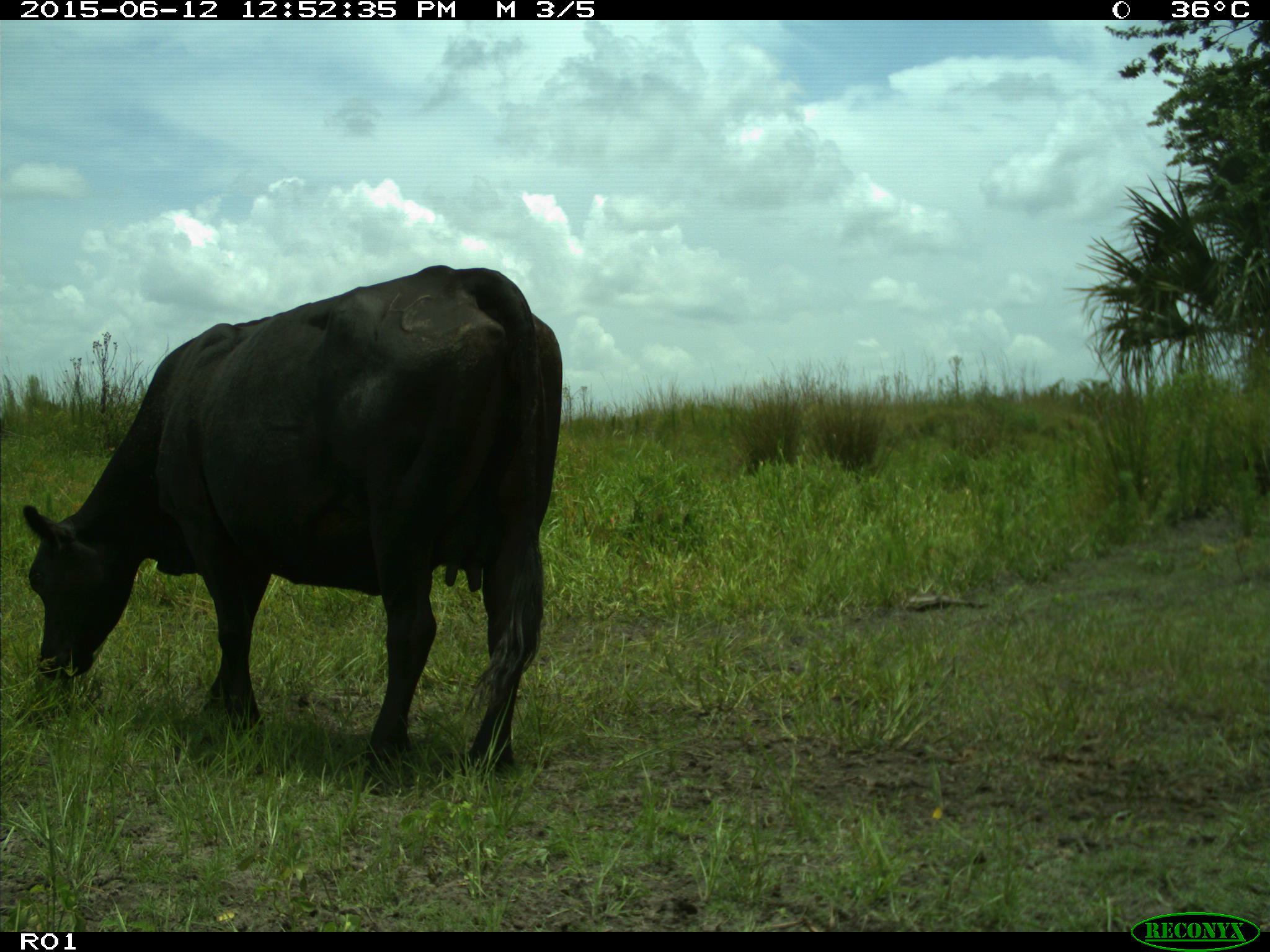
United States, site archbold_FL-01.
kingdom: Animalia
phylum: Chordata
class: Mammalia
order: Artiodactyla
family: Bovidae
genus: Bos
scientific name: Bos taurus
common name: domestic cow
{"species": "Bos taurus (domestic cow)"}